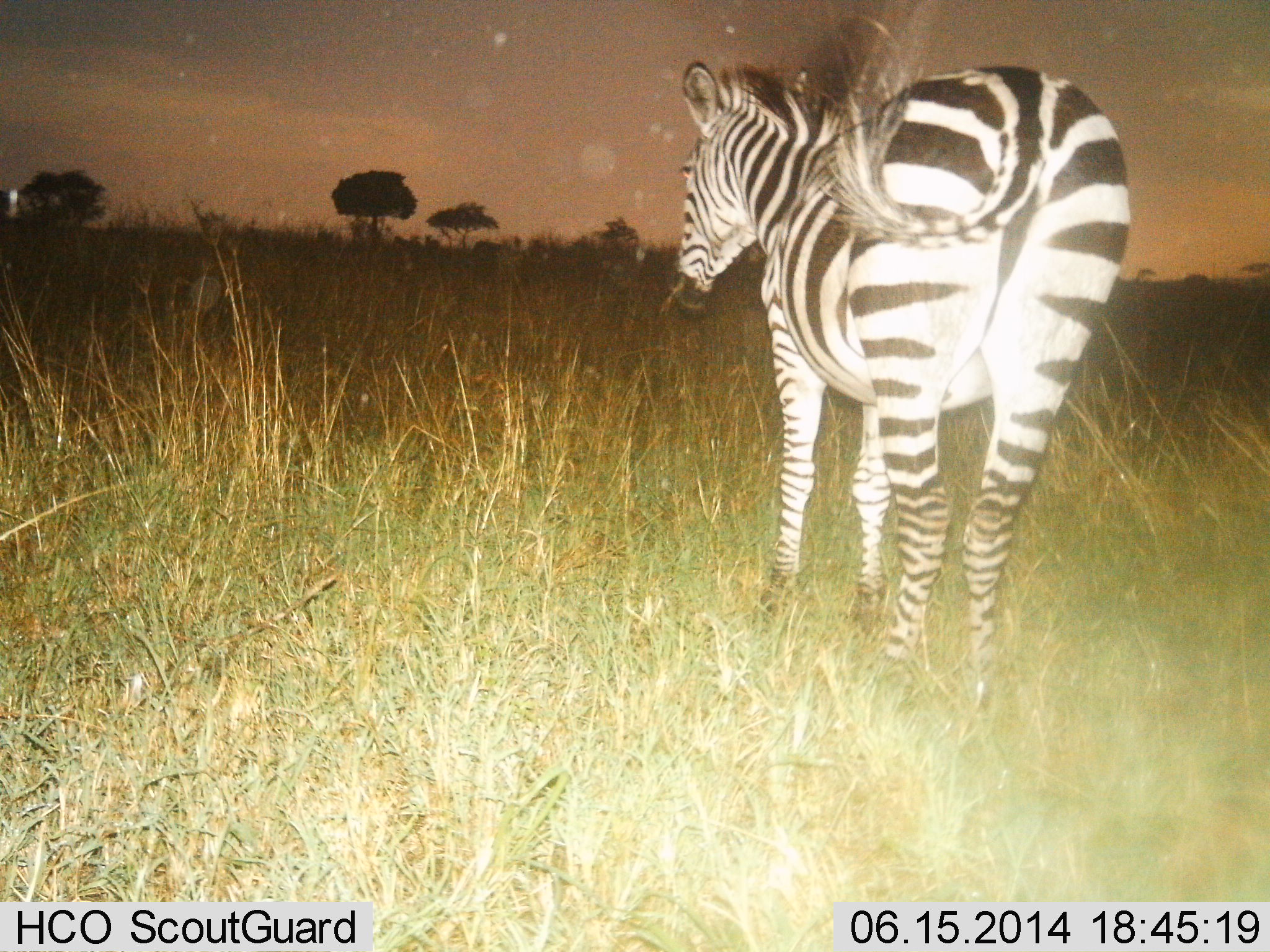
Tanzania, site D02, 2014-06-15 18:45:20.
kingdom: Animalia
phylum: Chordata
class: Mammalia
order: Perissodactyla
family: Equidae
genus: Equus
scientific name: Equus quagga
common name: plains zebra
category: zebra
Zebra (plains zebra) (Equus quagga), count 1. Behavior (volunteer vote fractions): standing 90%, resting 0%, moving 10%, interacting 0%. Young present (vote fraction): 0%. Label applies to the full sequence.